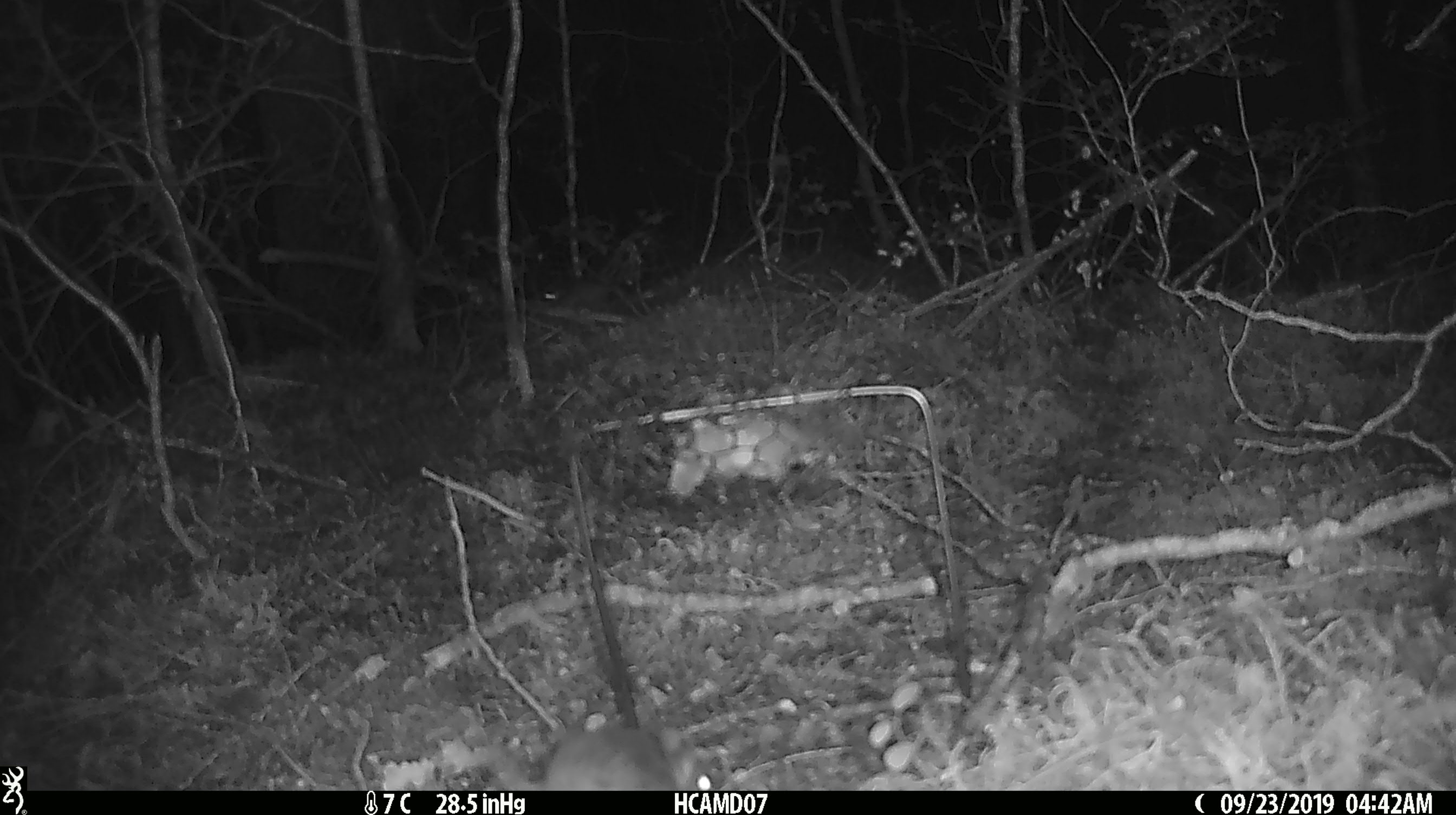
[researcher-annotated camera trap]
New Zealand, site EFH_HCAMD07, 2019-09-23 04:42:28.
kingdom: Animalia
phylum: Chordata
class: Mammalia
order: Rodentia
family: Muridae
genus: Mus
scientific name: Mus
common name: mouse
Mouse (Mus).